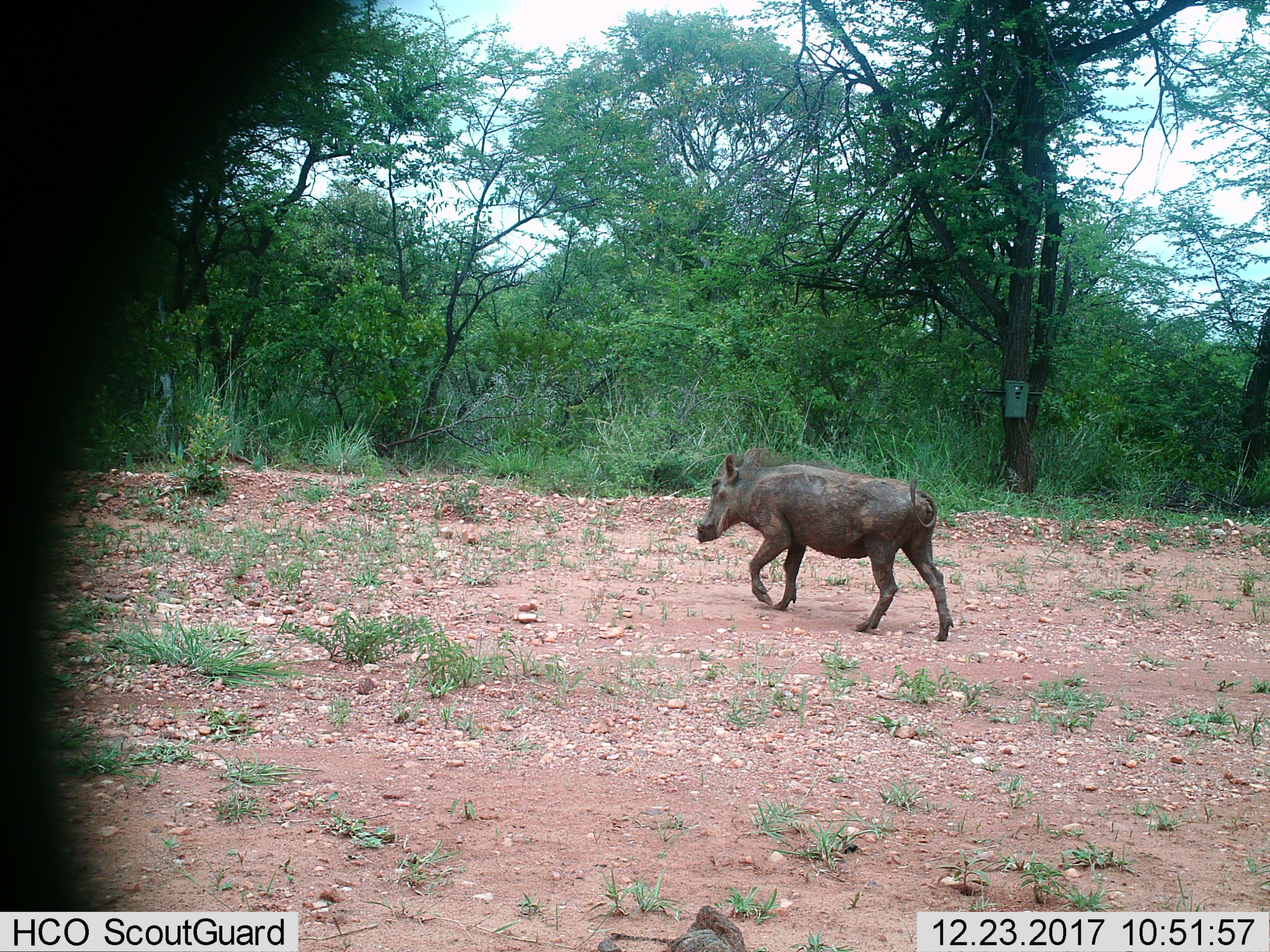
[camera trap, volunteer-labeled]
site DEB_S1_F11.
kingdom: Animalia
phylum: Chordata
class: Mammalia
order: Artiodactyla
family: Suidae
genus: Phacochoerus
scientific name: Phacochoerus africanus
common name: warthog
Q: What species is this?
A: Warthog (Phacochoerus africanus).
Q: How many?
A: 1.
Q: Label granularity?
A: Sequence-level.